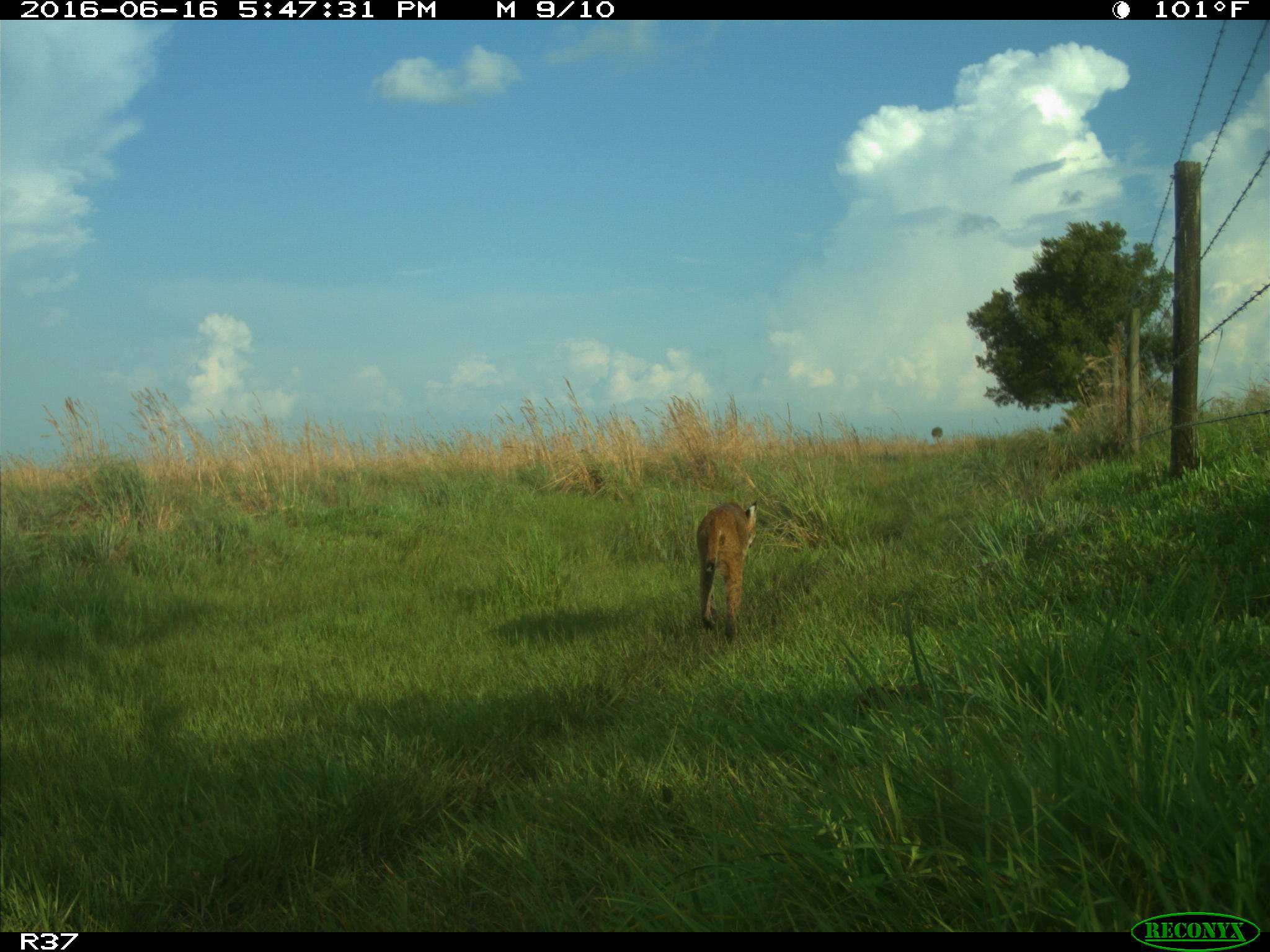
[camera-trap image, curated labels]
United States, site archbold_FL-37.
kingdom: Animalia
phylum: Chordata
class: Mammalia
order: Carnivora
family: Felidae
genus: Lynx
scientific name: Lynx rufus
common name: bobcat